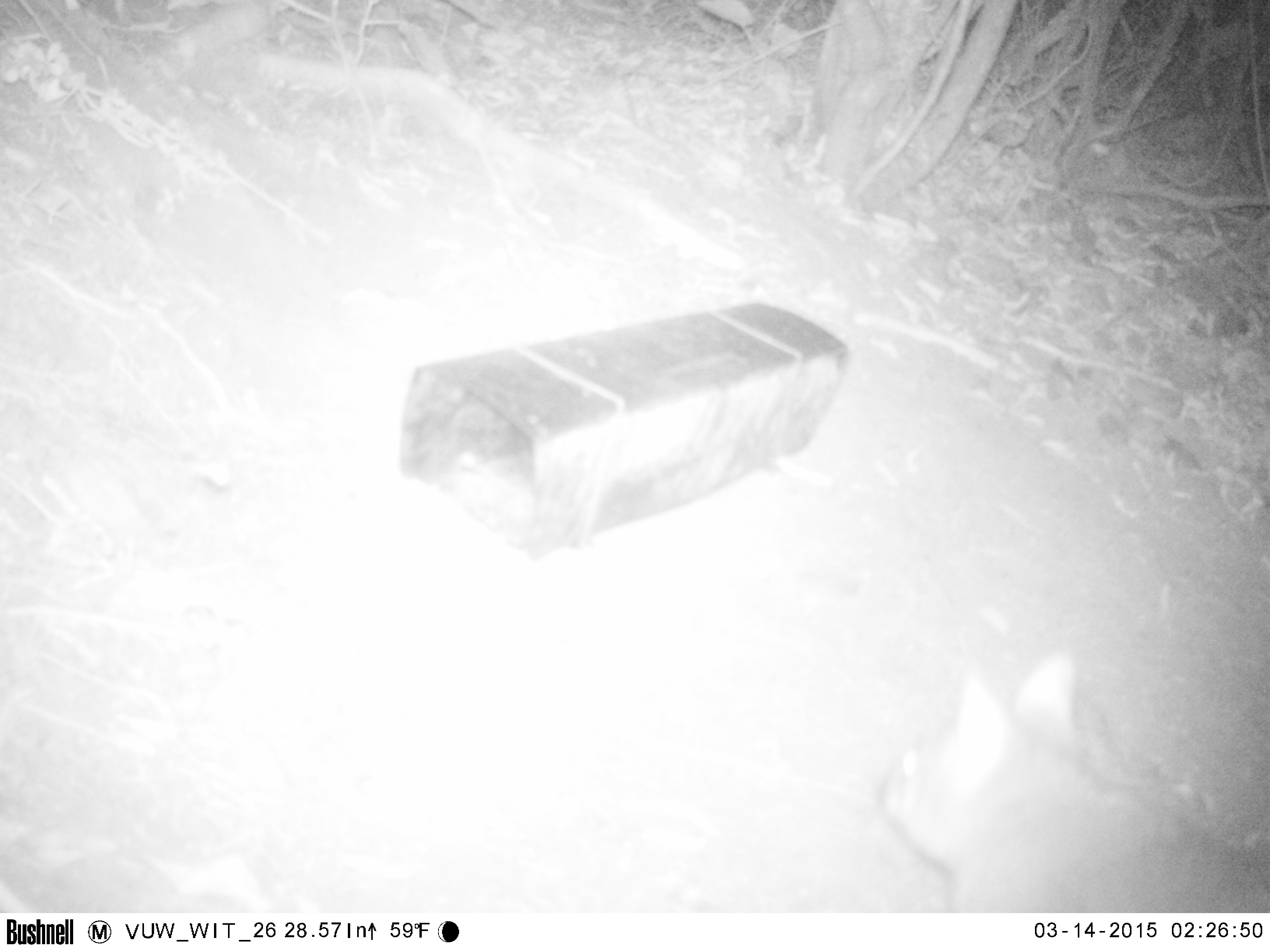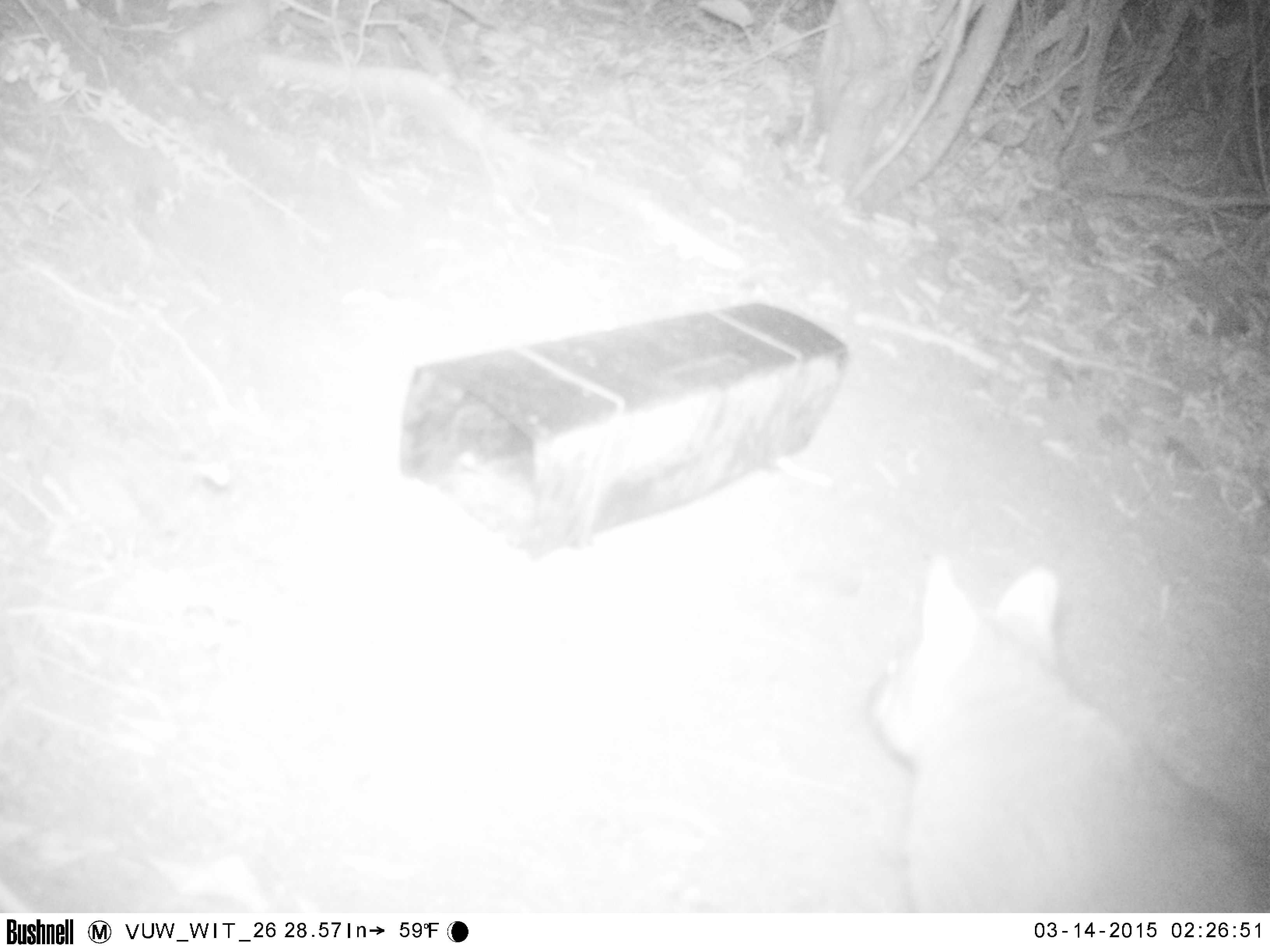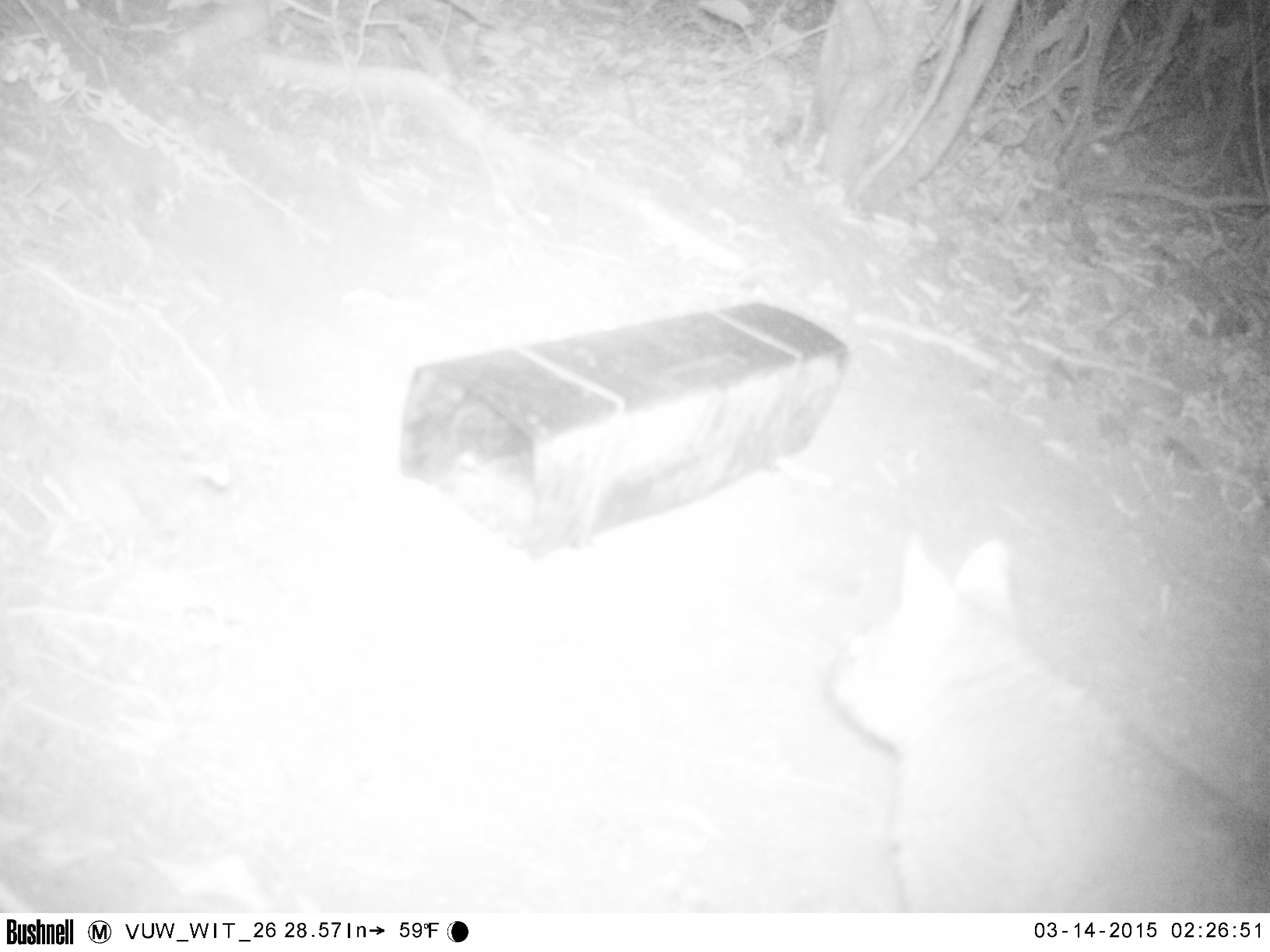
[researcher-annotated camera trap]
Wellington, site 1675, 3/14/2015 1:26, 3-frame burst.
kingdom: Animalia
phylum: Chordata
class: Mammalia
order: Didelphimorphia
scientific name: Didelphimorphia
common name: possum